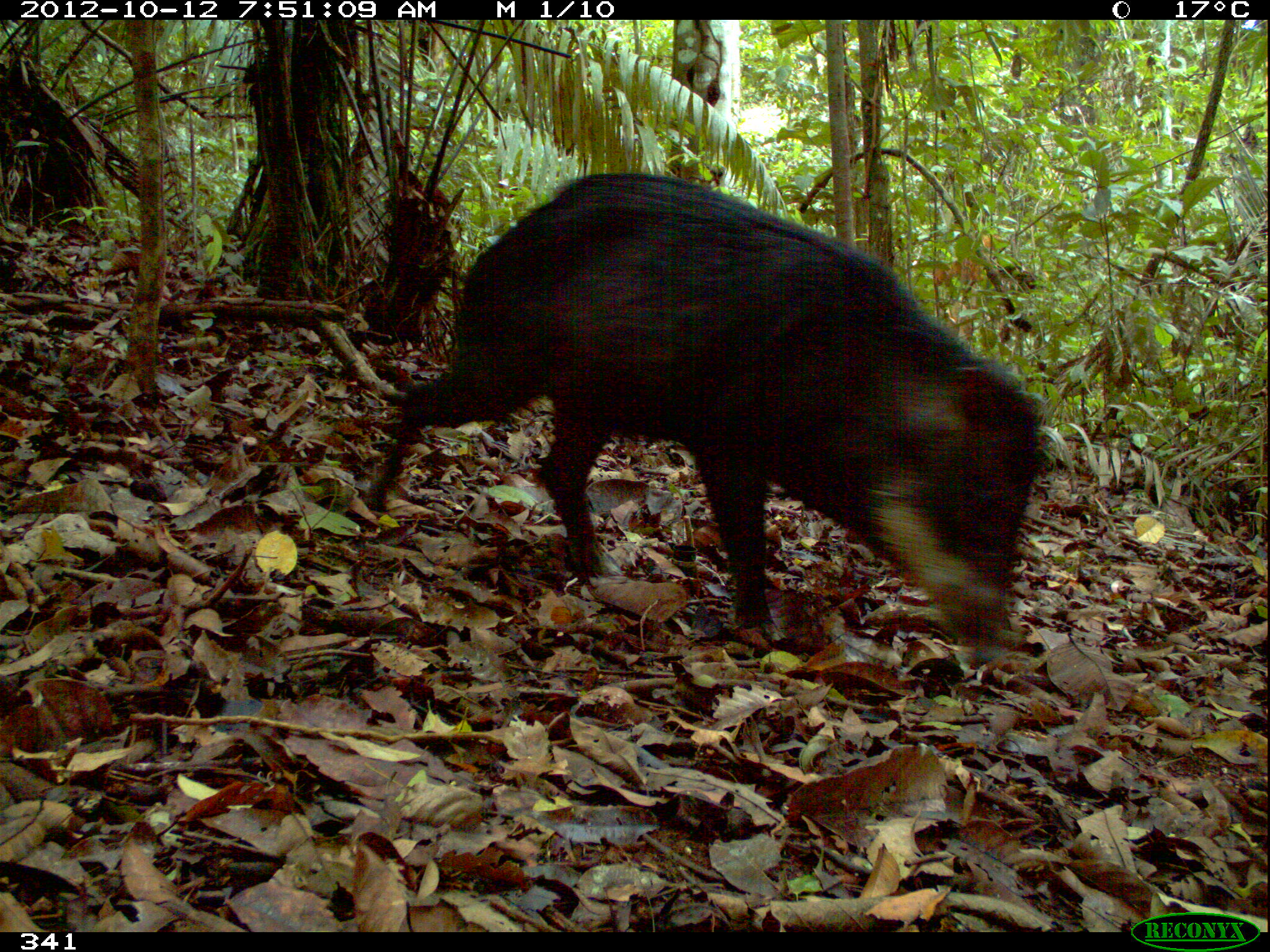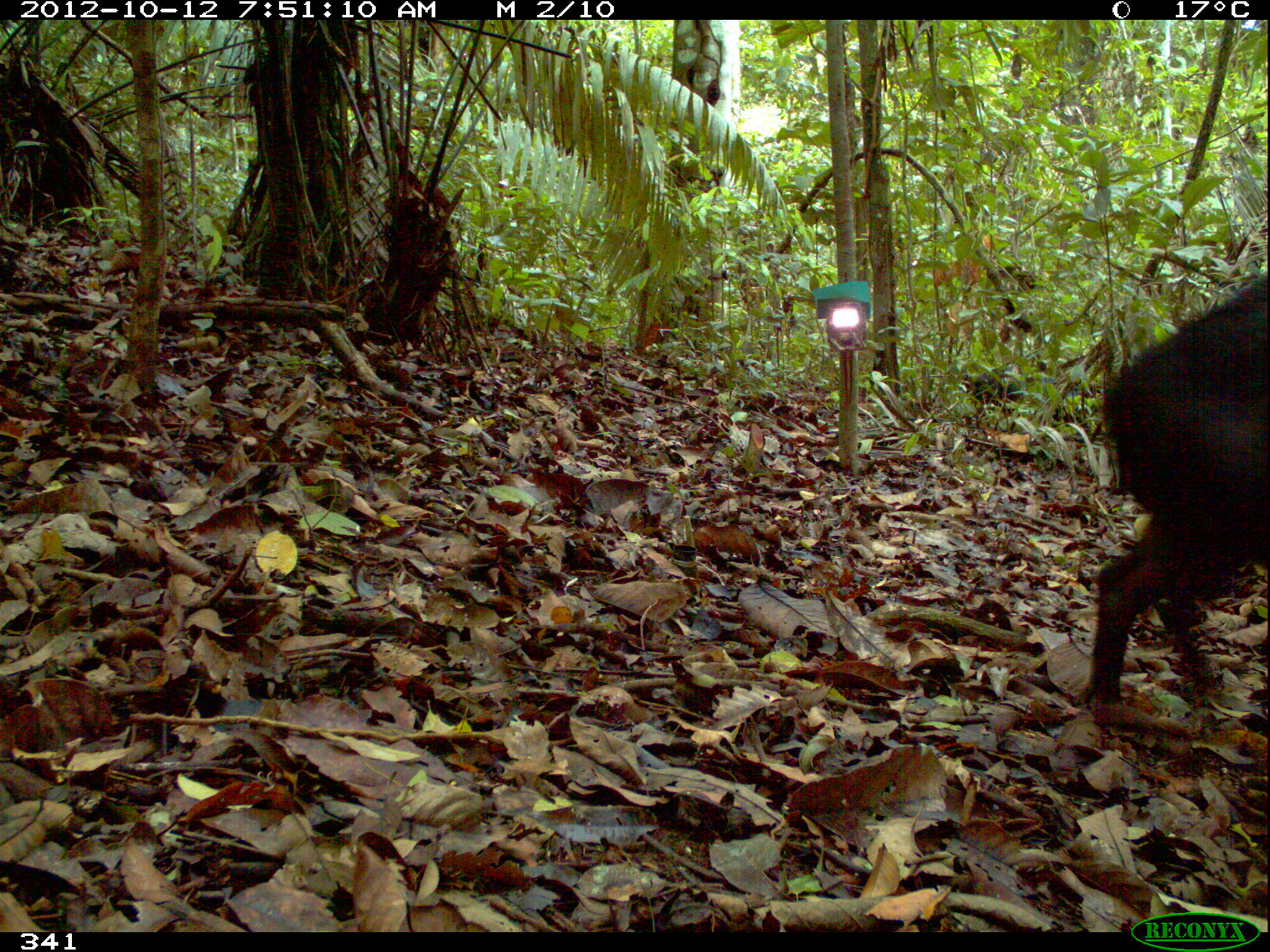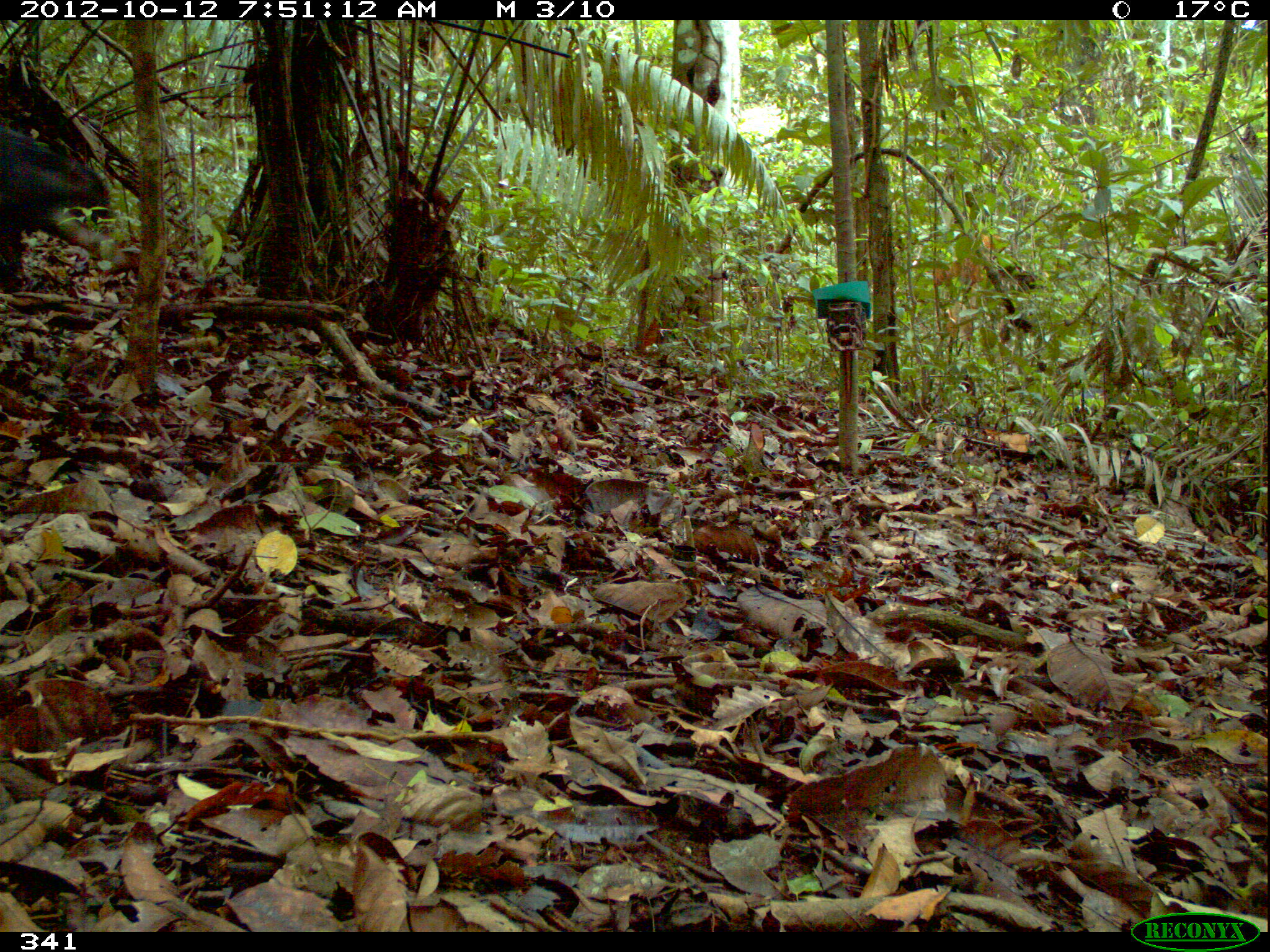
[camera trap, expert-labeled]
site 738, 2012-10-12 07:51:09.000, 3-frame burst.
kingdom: Animalia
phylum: Chordata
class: Mammalia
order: Artiodactyla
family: Tayassuidae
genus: Tayassu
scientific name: Tayassu pecari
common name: white-lipped peccary